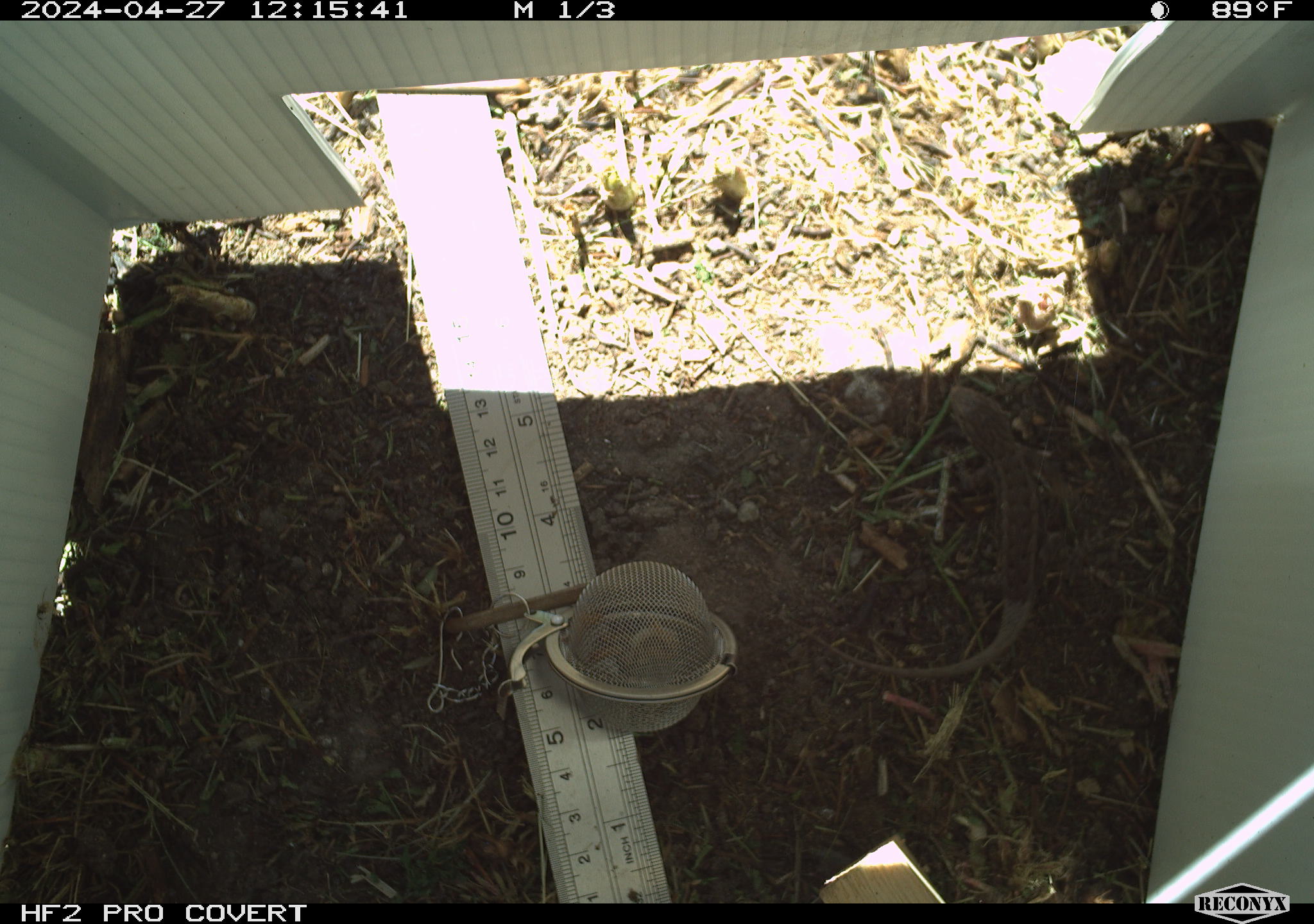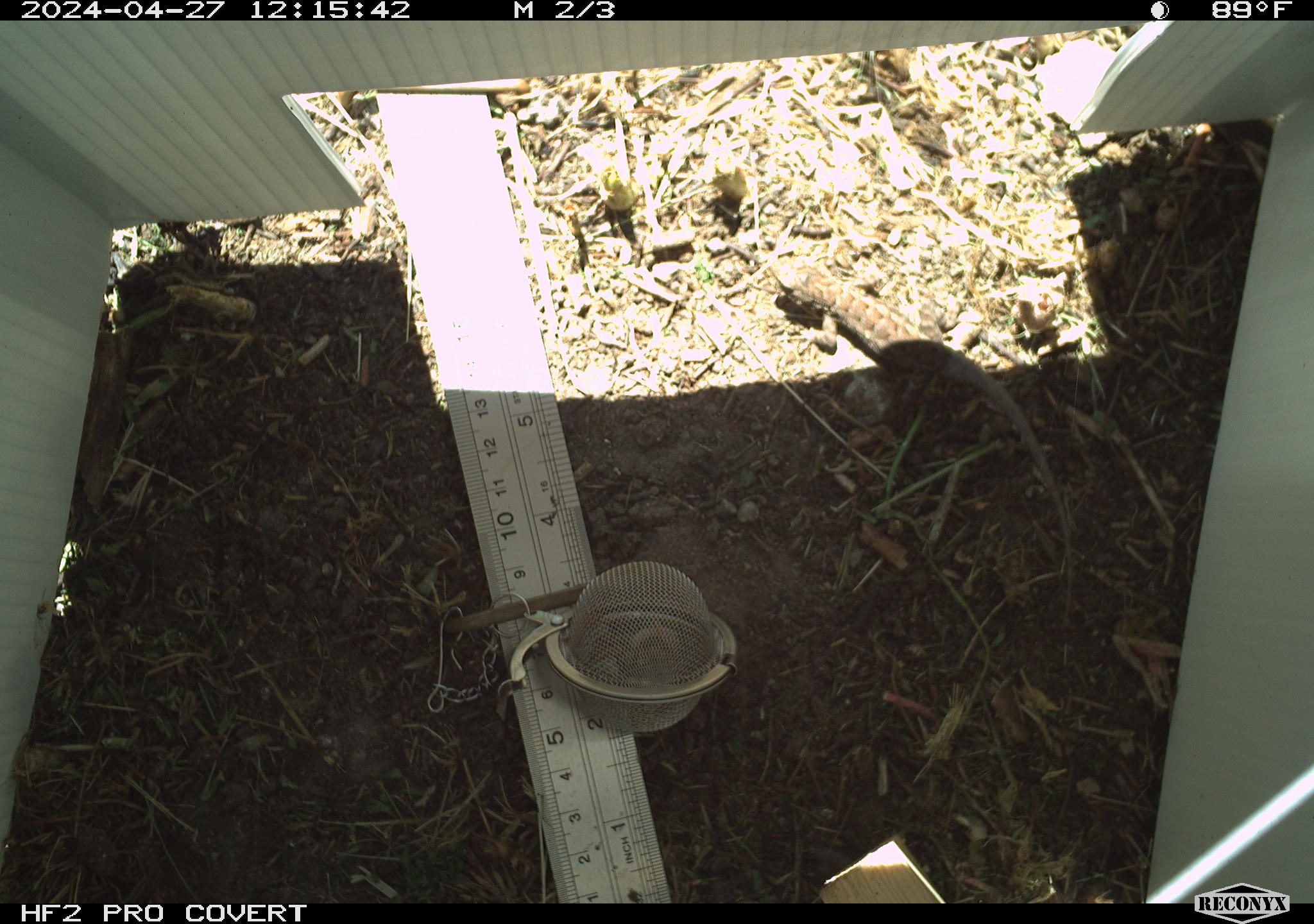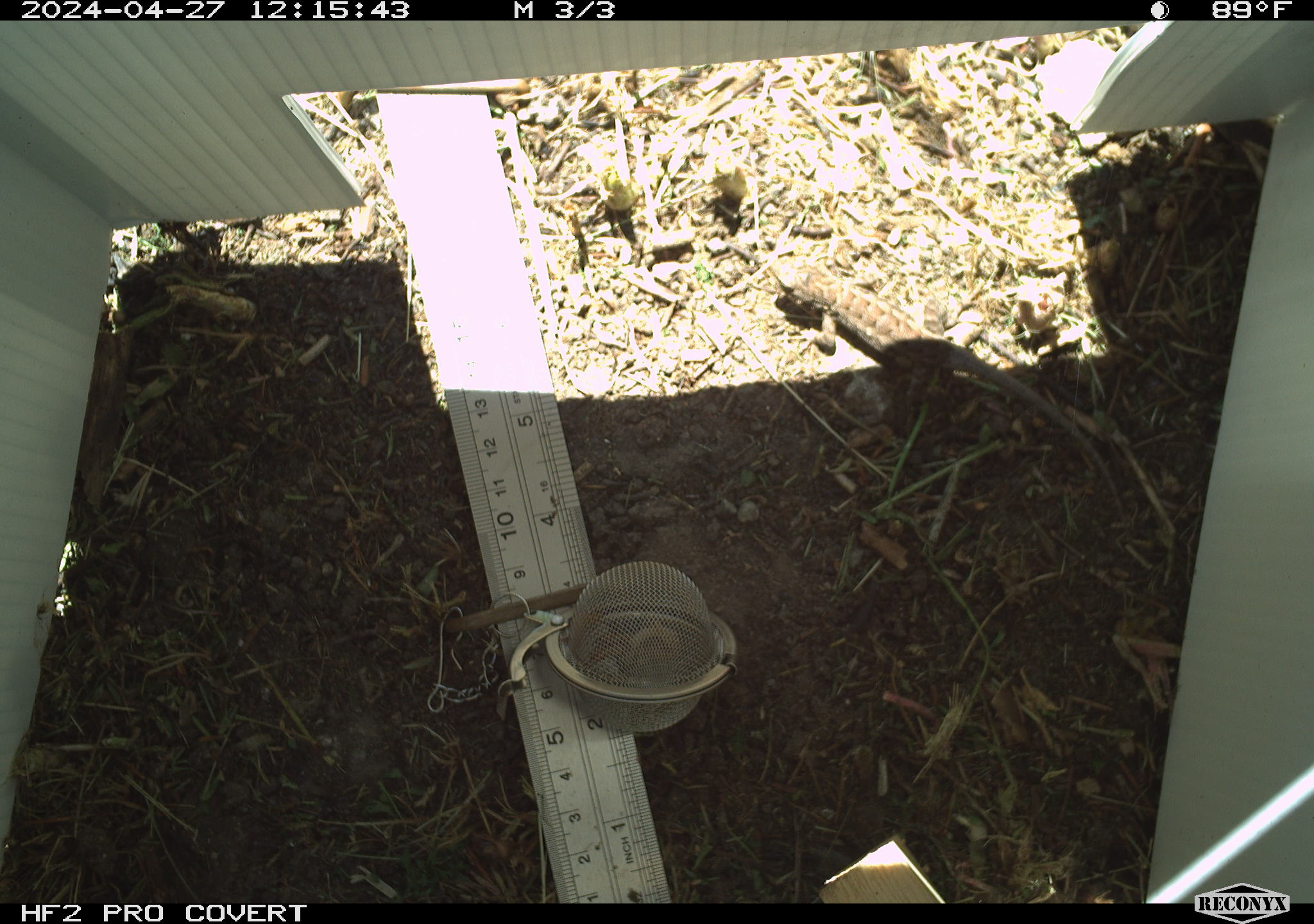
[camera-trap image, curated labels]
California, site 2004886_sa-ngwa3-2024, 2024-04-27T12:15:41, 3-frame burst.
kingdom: Animalia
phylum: Chordata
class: Reptilia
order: Squamata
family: Phrynosomatidae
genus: Sceloporus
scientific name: Sceloporus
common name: spiny lizards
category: sceloporus species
Sceloporus species (spiny lizards) (Sceloporus).